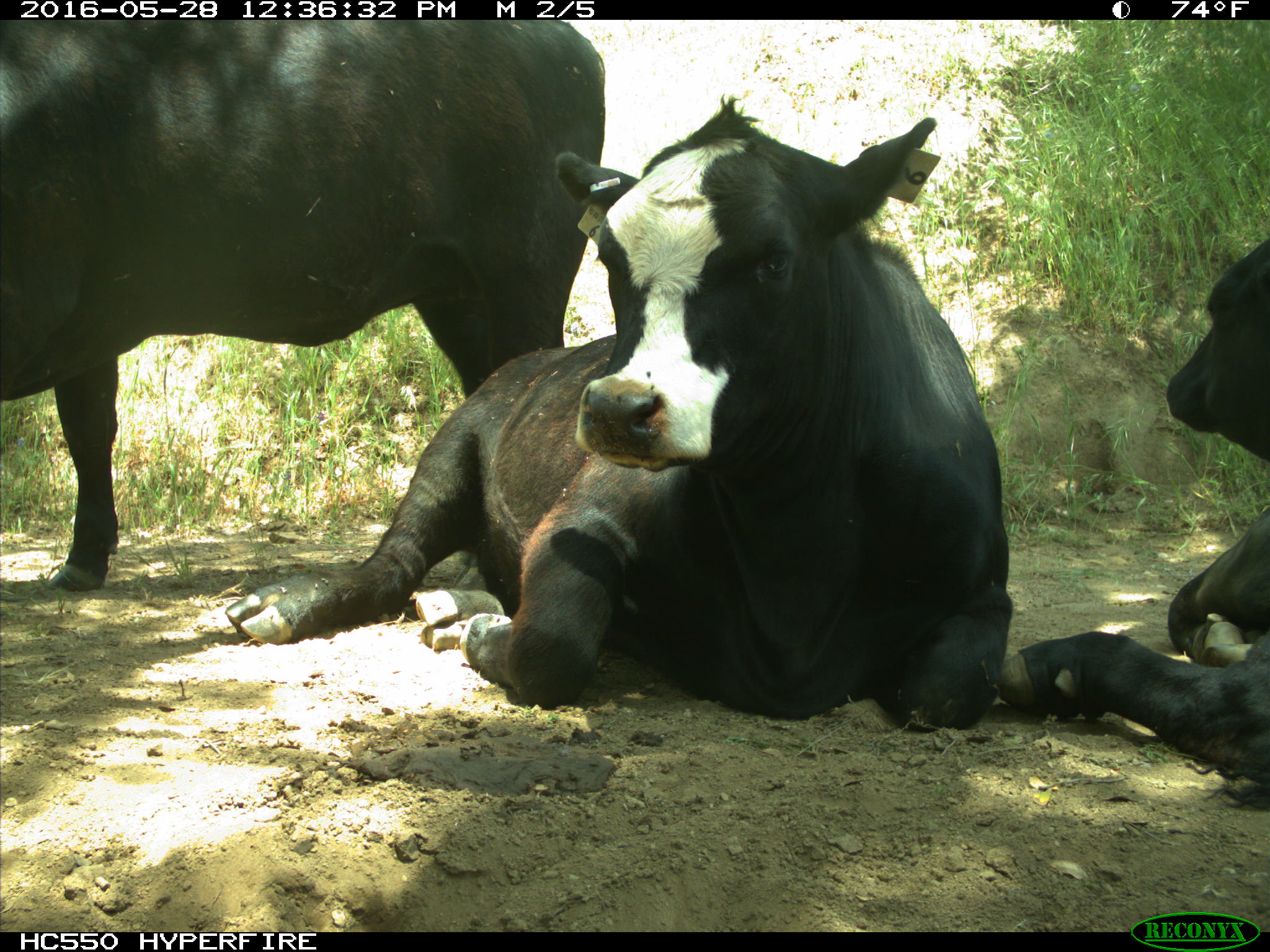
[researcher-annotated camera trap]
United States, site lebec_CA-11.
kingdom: Animalia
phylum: Chordata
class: Mammalia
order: Artiodactyla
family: Bovidae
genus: Bos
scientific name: Bos taurus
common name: domestic cow